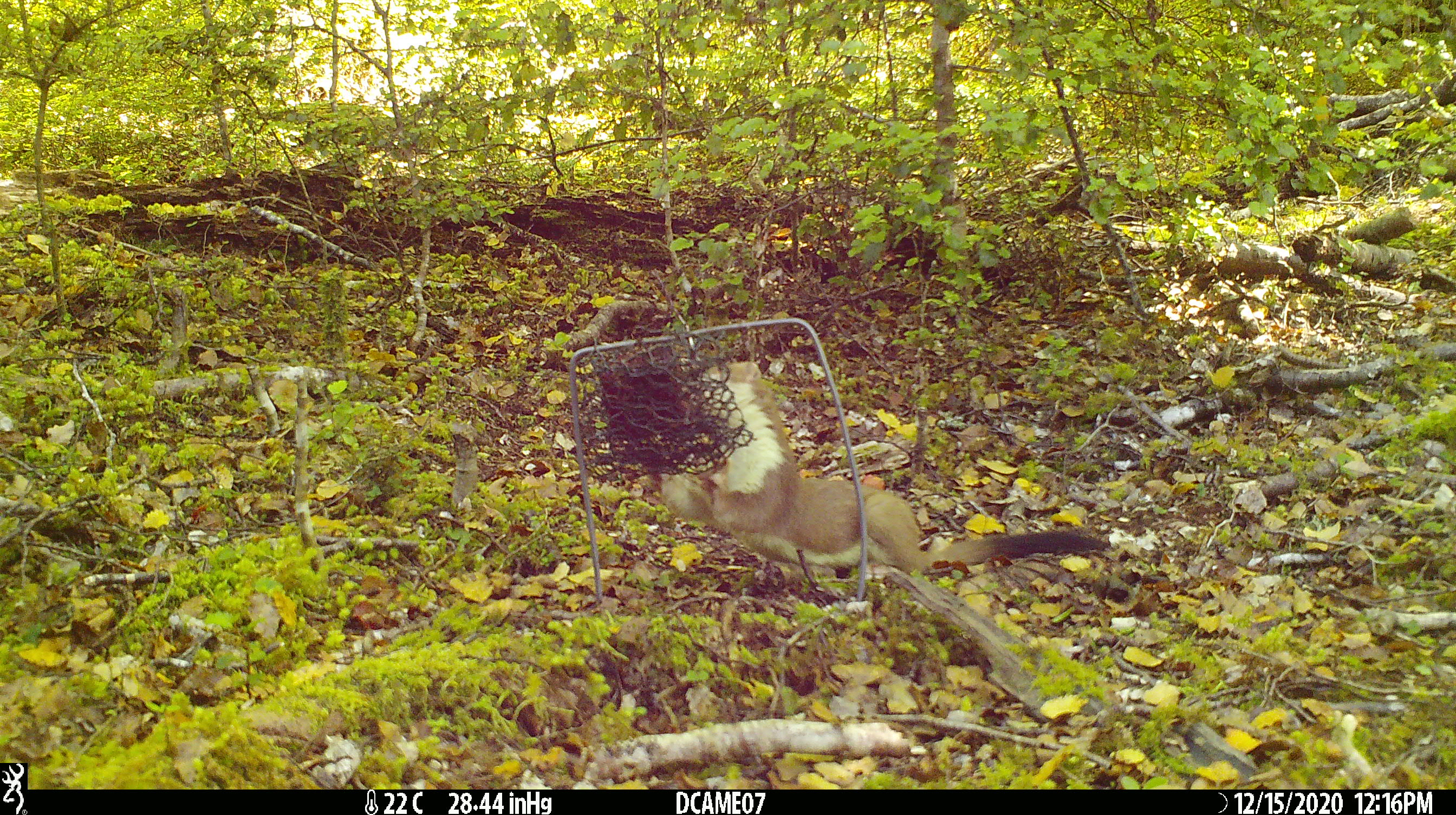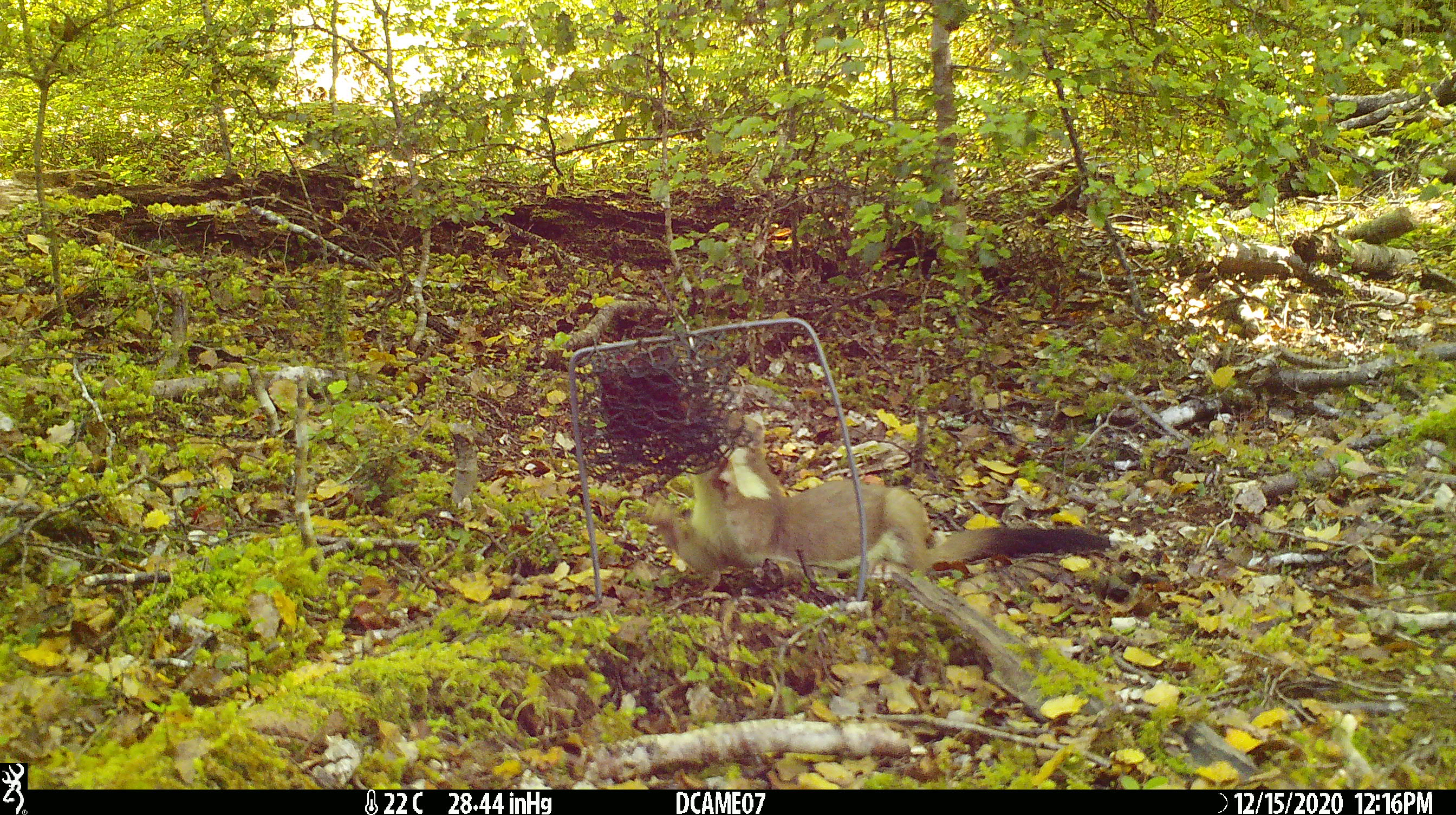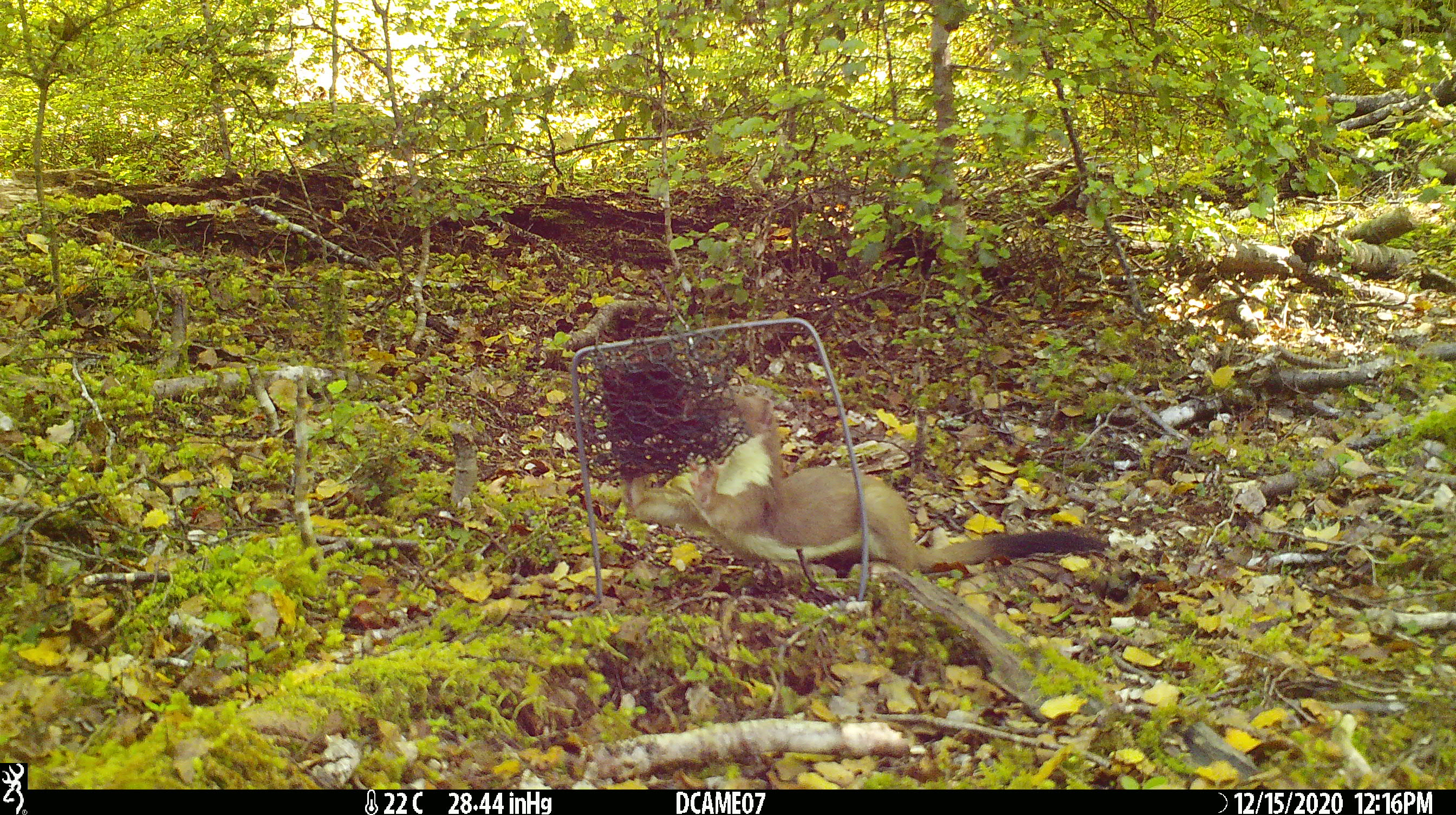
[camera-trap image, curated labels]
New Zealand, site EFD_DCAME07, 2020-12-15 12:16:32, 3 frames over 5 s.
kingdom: Animalia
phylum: Chordata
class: Mammalia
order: Carnivora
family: Mustelidae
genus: Mustela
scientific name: Mustela erminea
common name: stoat